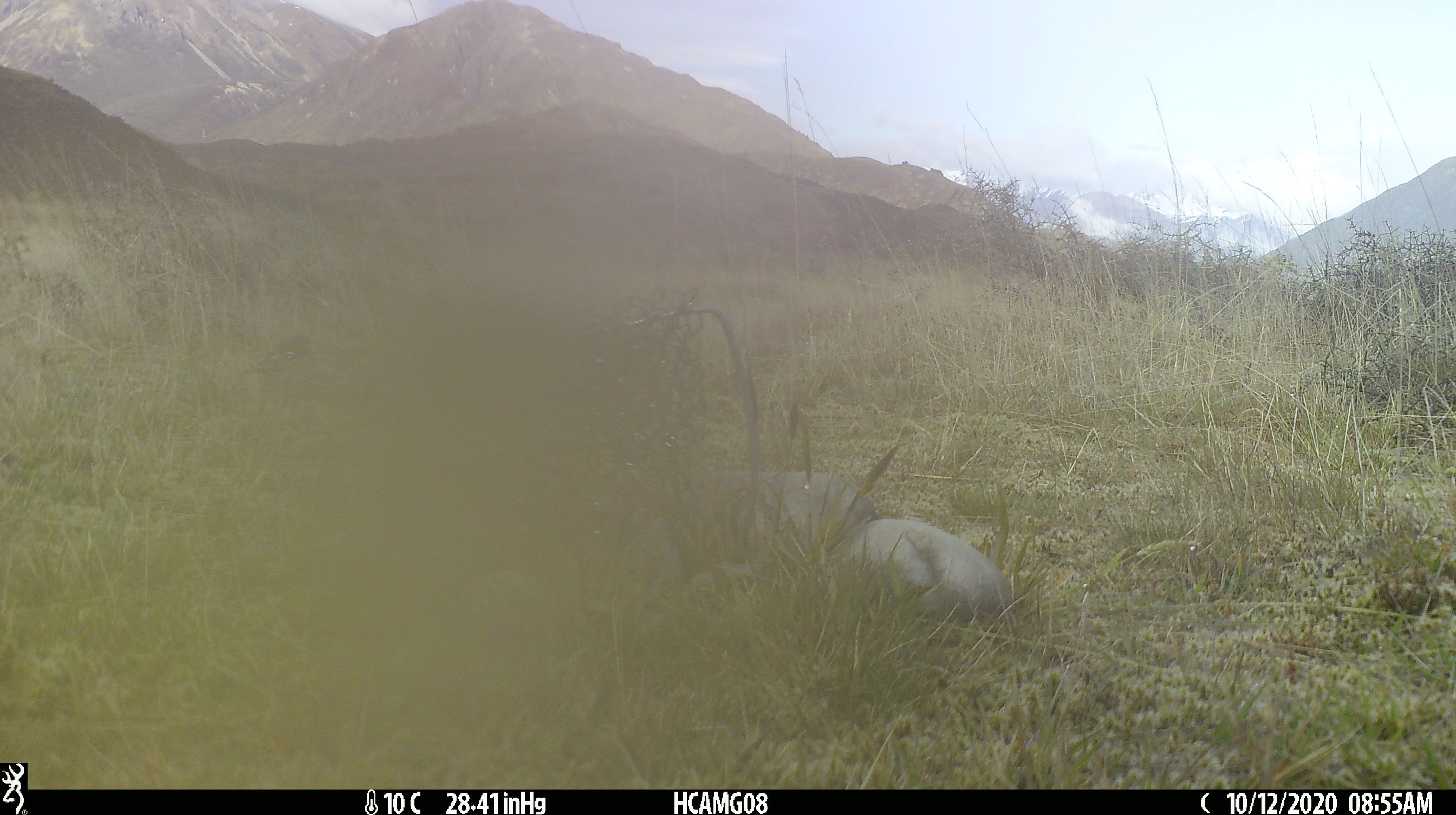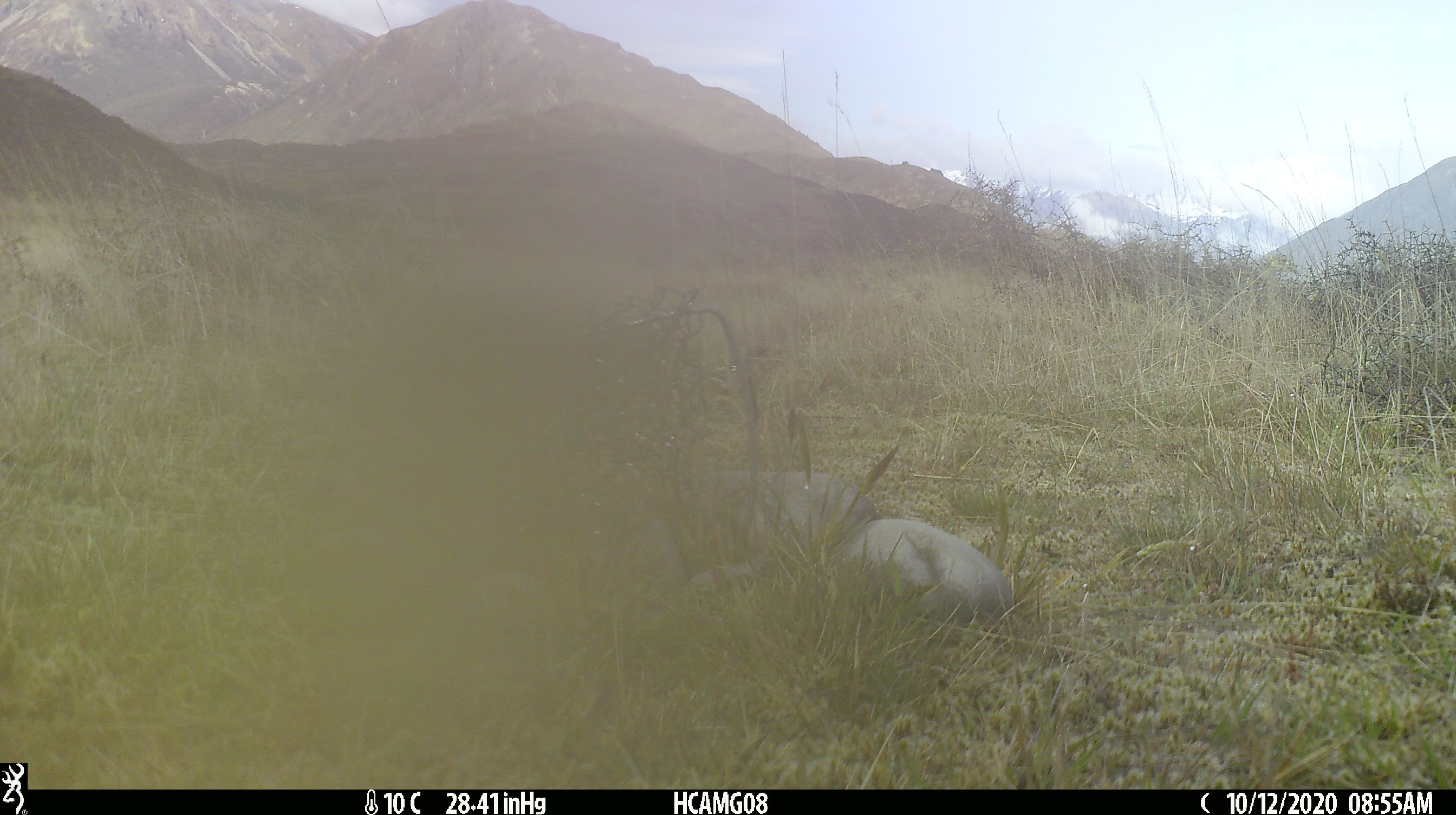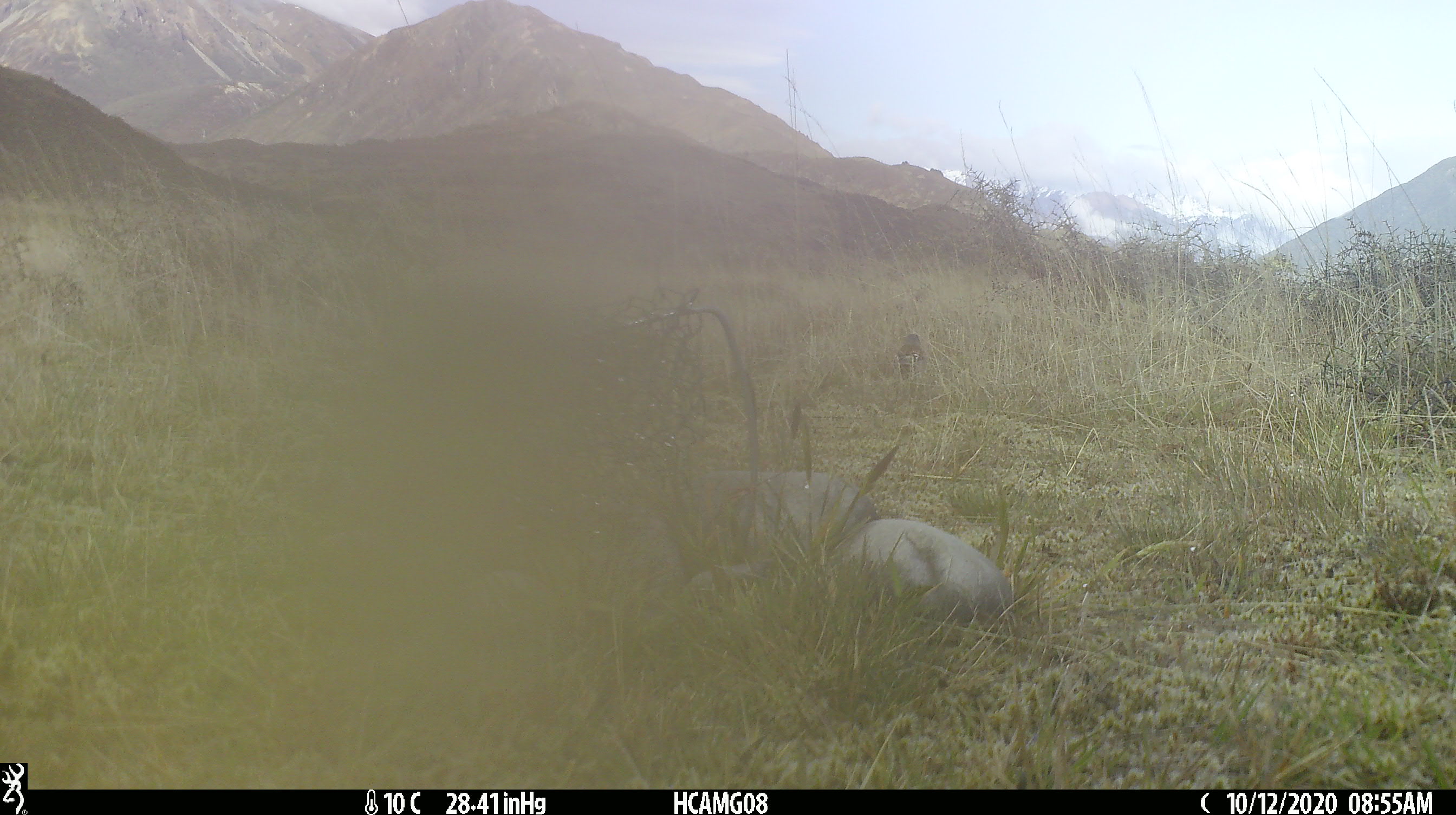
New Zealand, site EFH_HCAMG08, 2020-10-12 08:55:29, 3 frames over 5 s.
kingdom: Animalia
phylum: Chordata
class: Aves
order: Passeriformes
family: Fringillidae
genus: Fringilla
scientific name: Fringilla coelebs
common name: common chaffinch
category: chaffinch